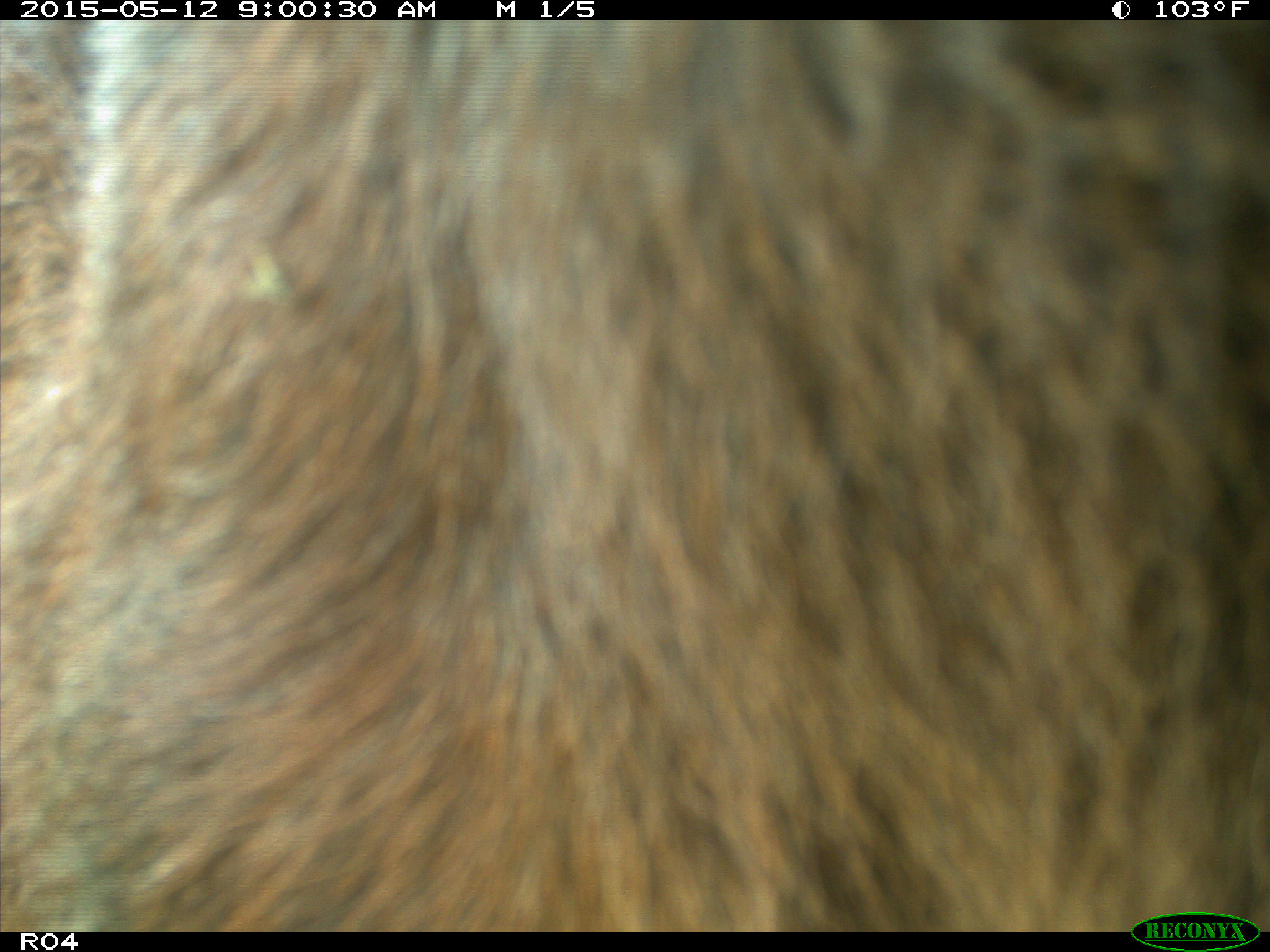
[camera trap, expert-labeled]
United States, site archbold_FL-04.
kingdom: Animalia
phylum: Chordata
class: Mammalia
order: Artiodactyla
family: Bovidae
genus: Bos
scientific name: Bos taurus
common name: domestic cow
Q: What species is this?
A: Bos taurus (domestic cow).